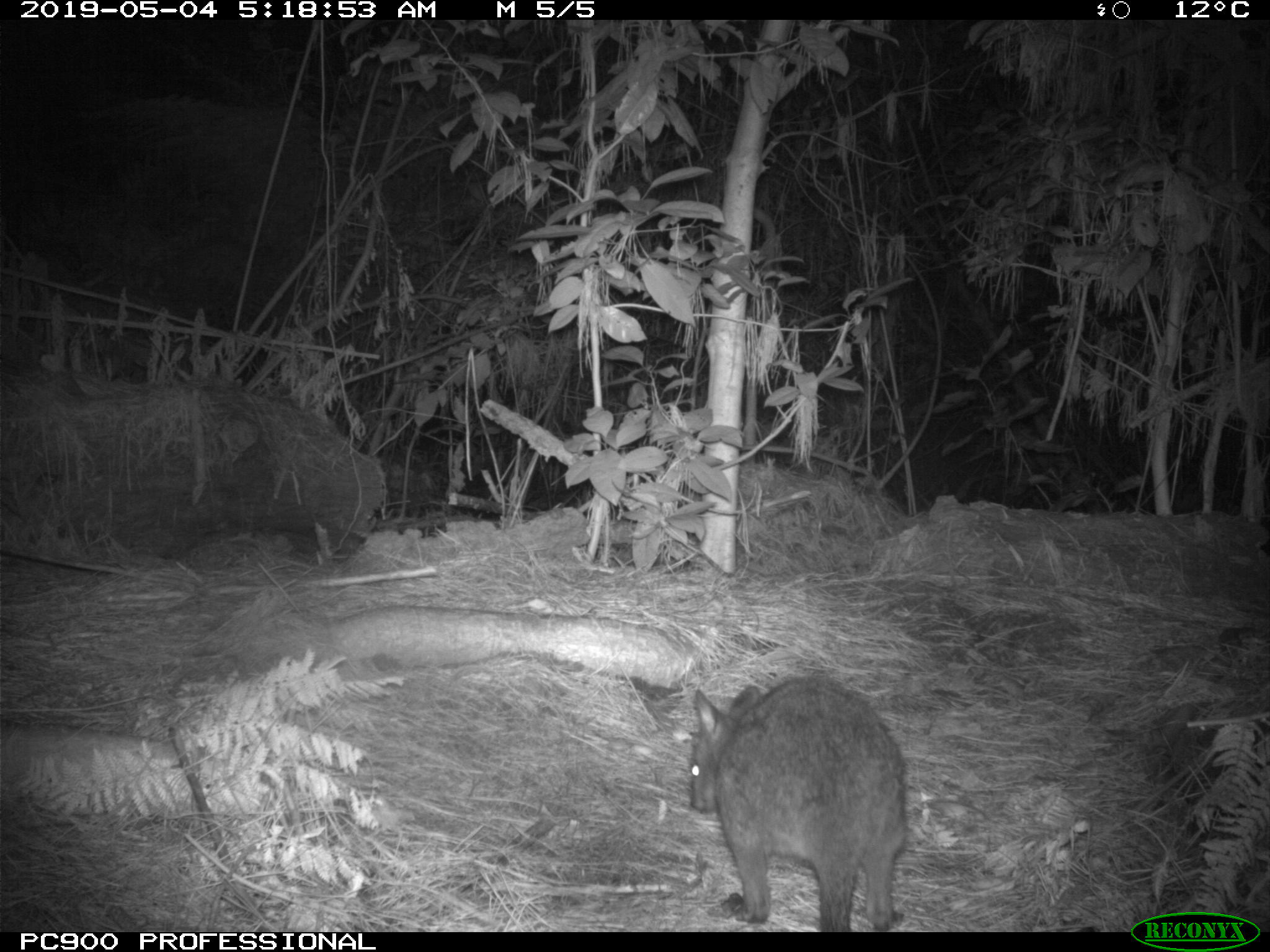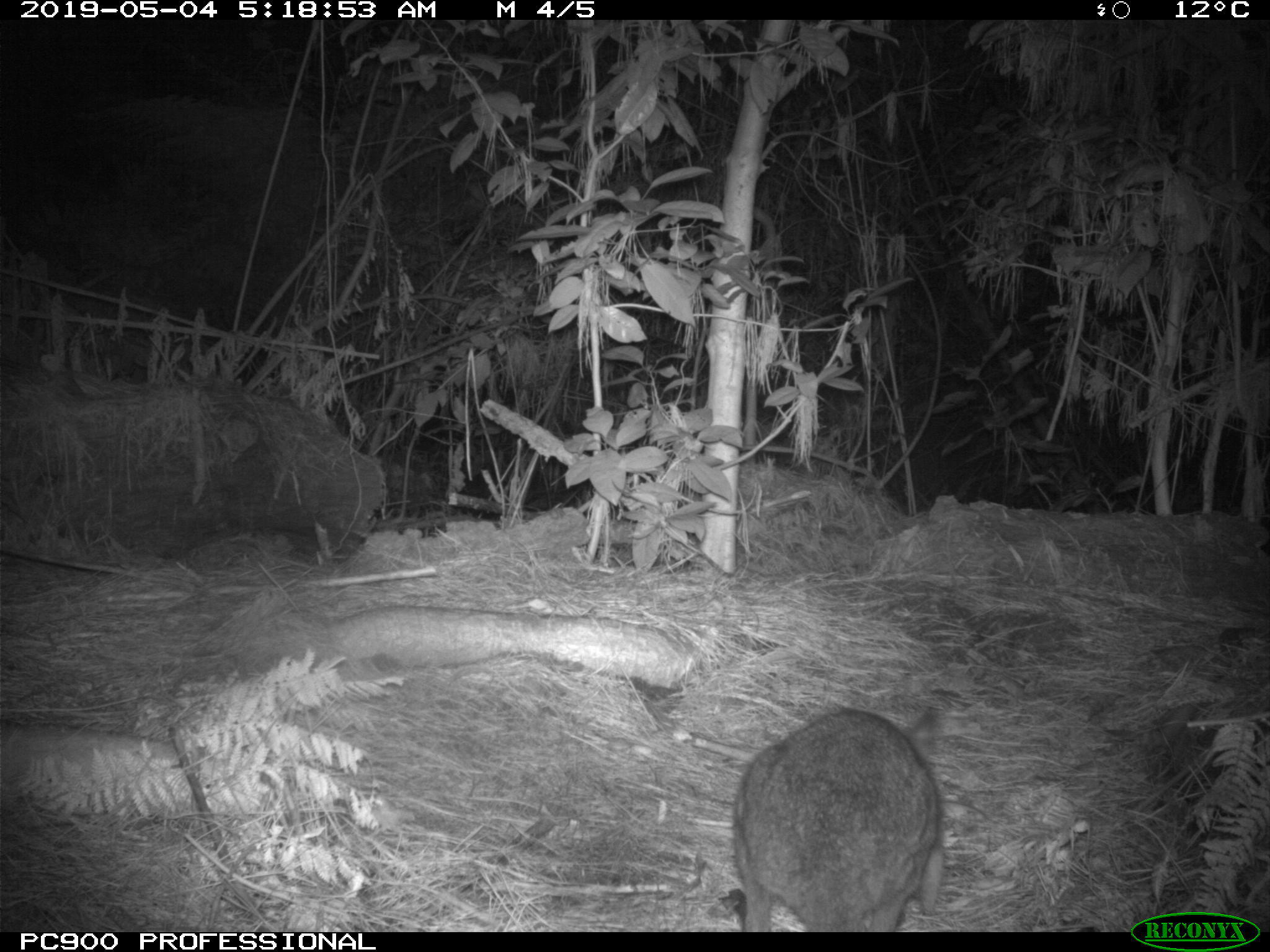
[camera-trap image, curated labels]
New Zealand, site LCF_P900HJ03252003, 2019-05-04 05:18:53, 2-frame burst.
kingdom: Animalia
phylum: Chordata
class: Mammalia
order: Diprotodontia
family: Macropodidae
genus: Notamacropus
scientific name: Notamacropus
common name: wallaby